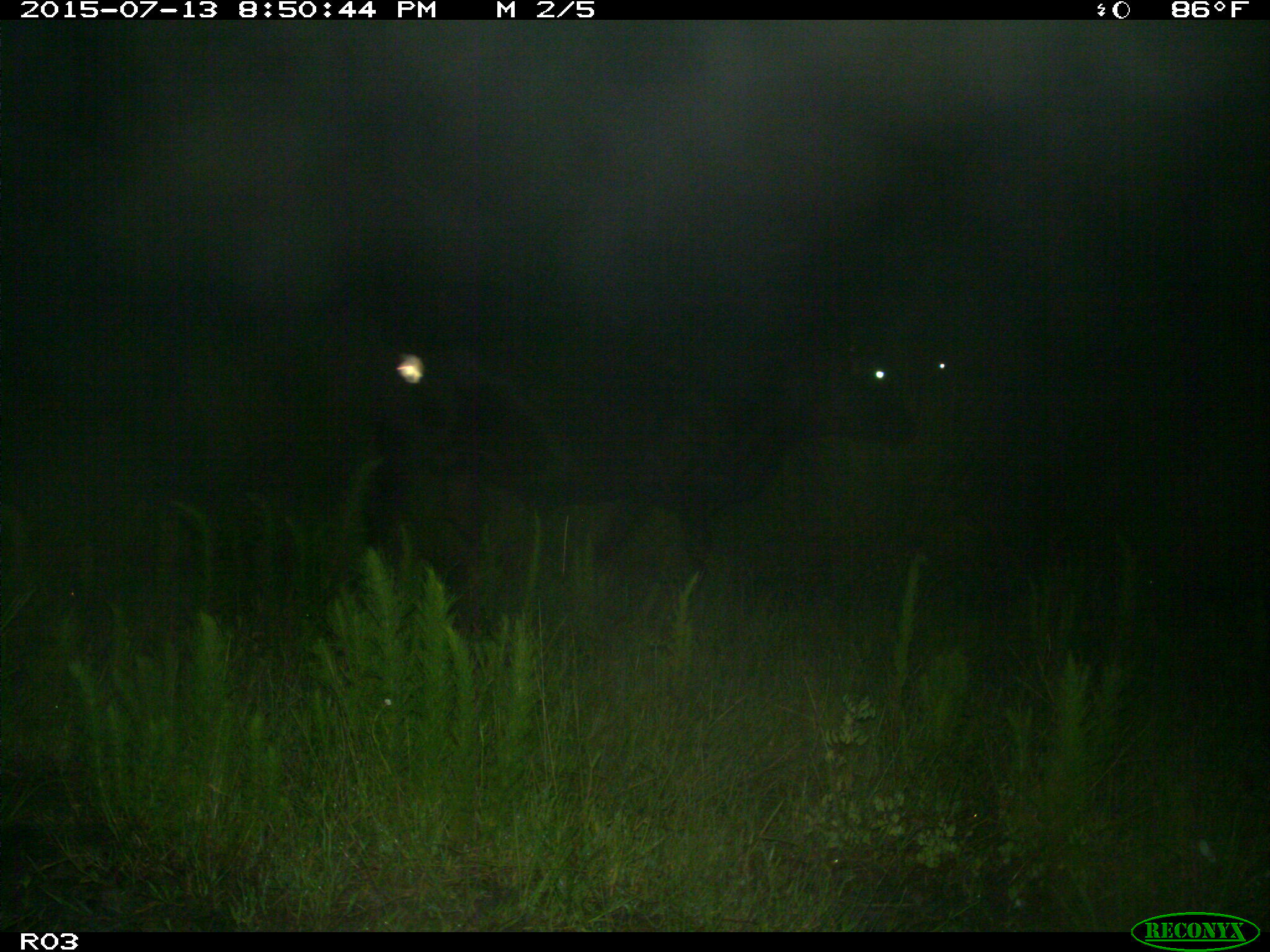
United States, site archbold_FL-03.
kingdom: Animalia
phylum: Chordata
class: Mammalia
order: Artiodactyla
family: Bovidae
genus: Bos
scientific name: Bos taurus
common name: domestic cow